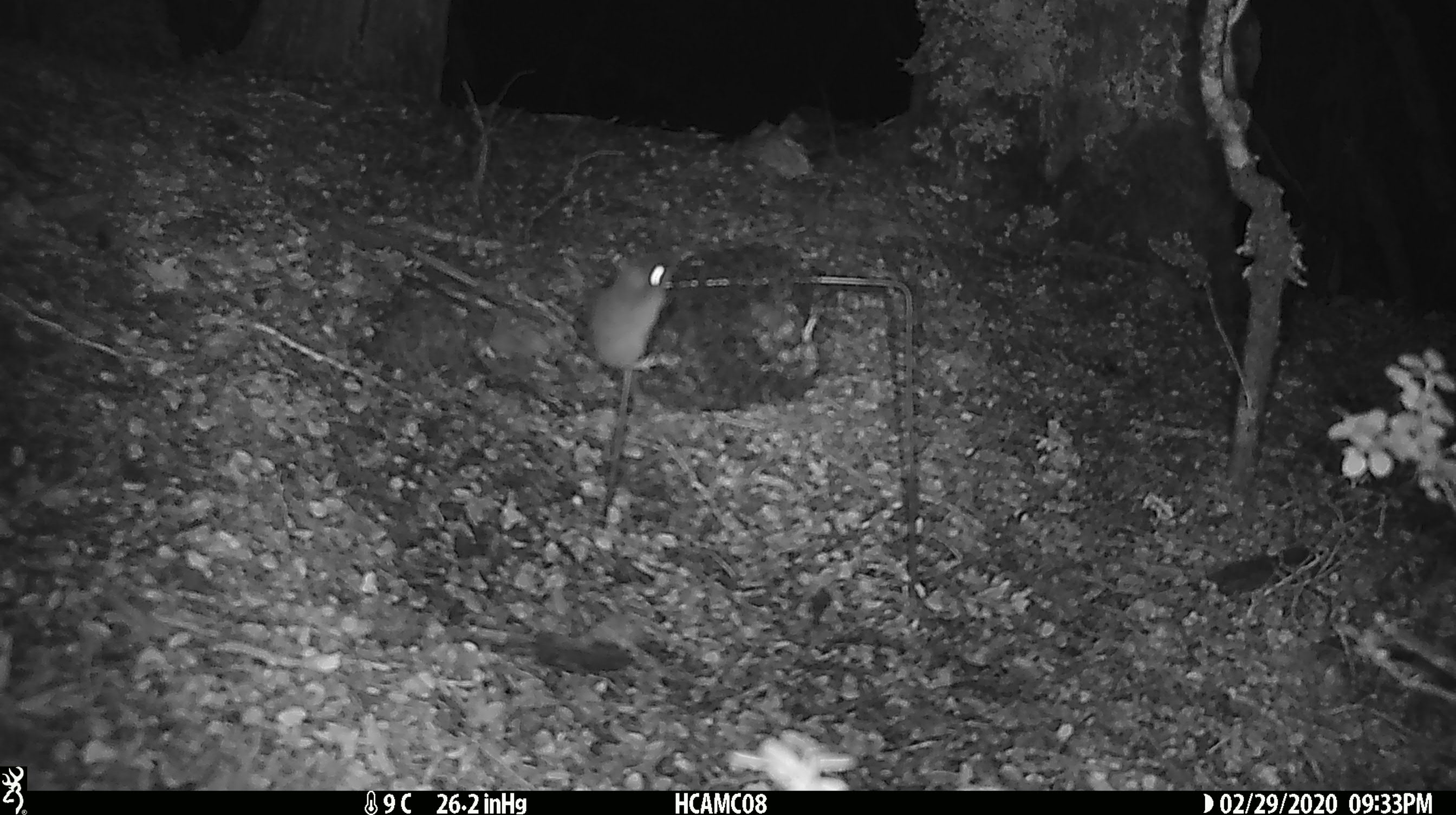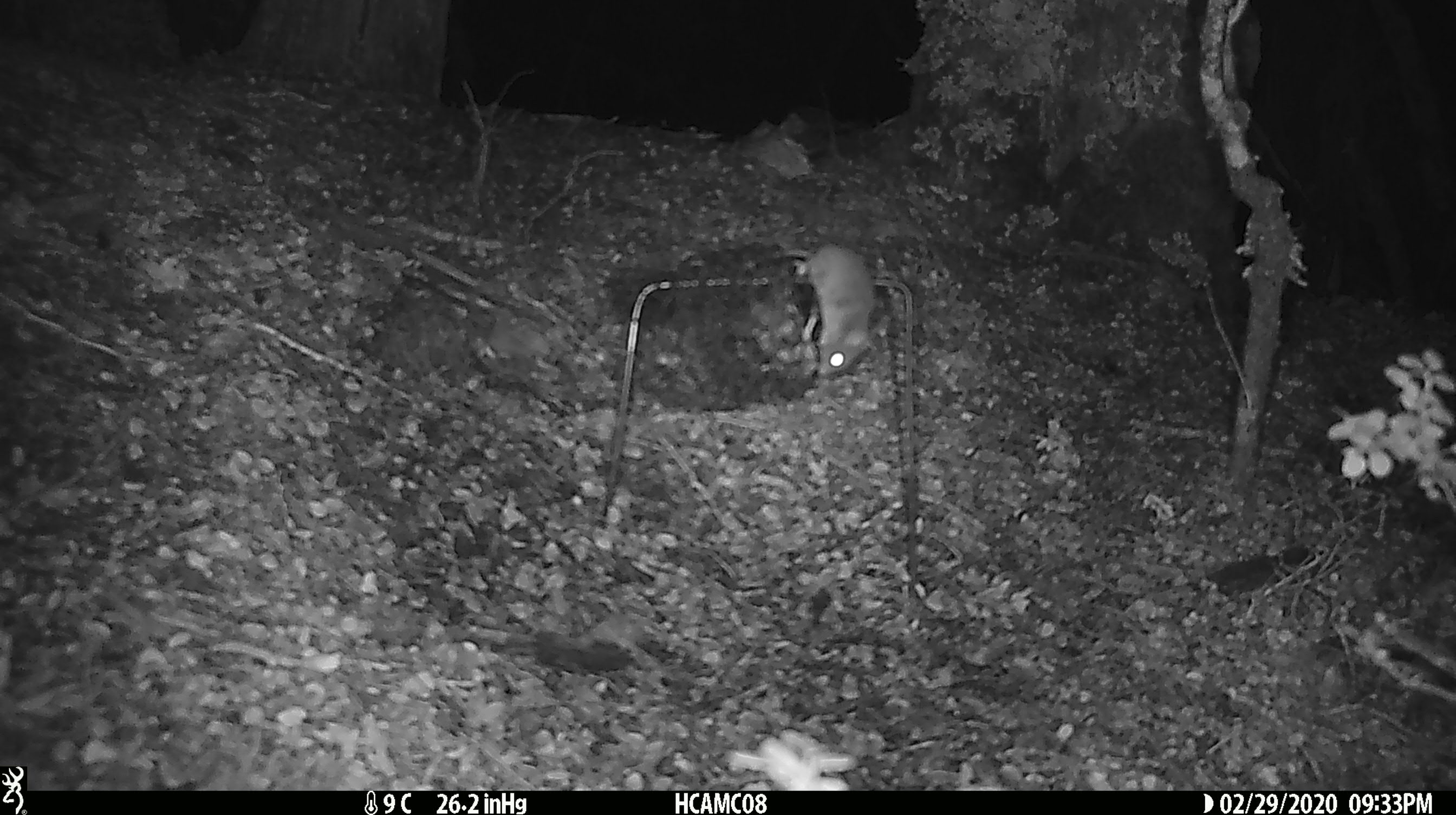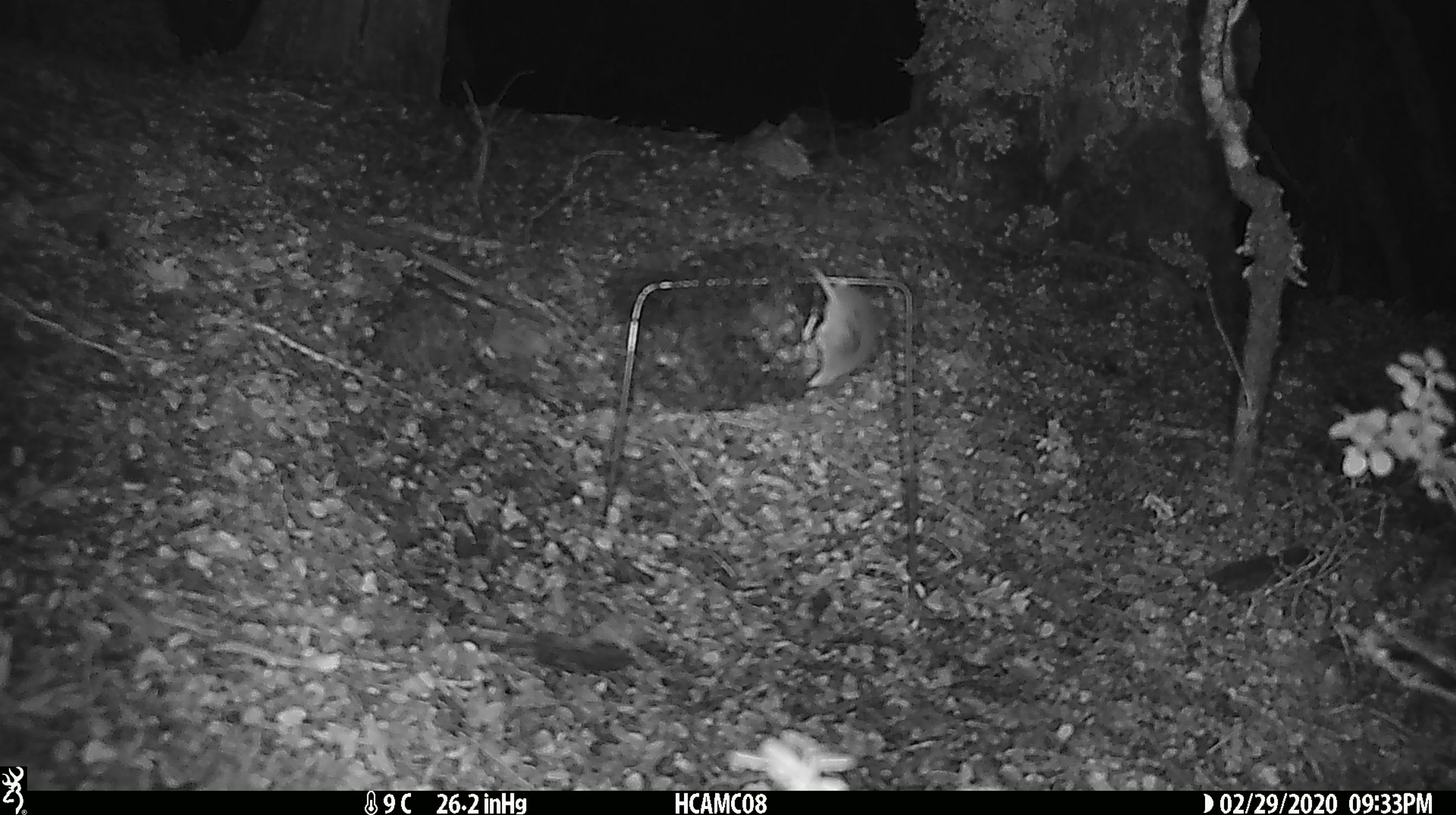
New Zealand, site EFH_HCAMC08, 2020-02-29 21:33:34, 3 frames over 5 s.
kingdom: Animalia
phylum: Chordata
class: Mammalia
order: Rodentia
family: Muridae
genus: Mus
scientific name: Mus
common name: mouse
Mouse (Mus).